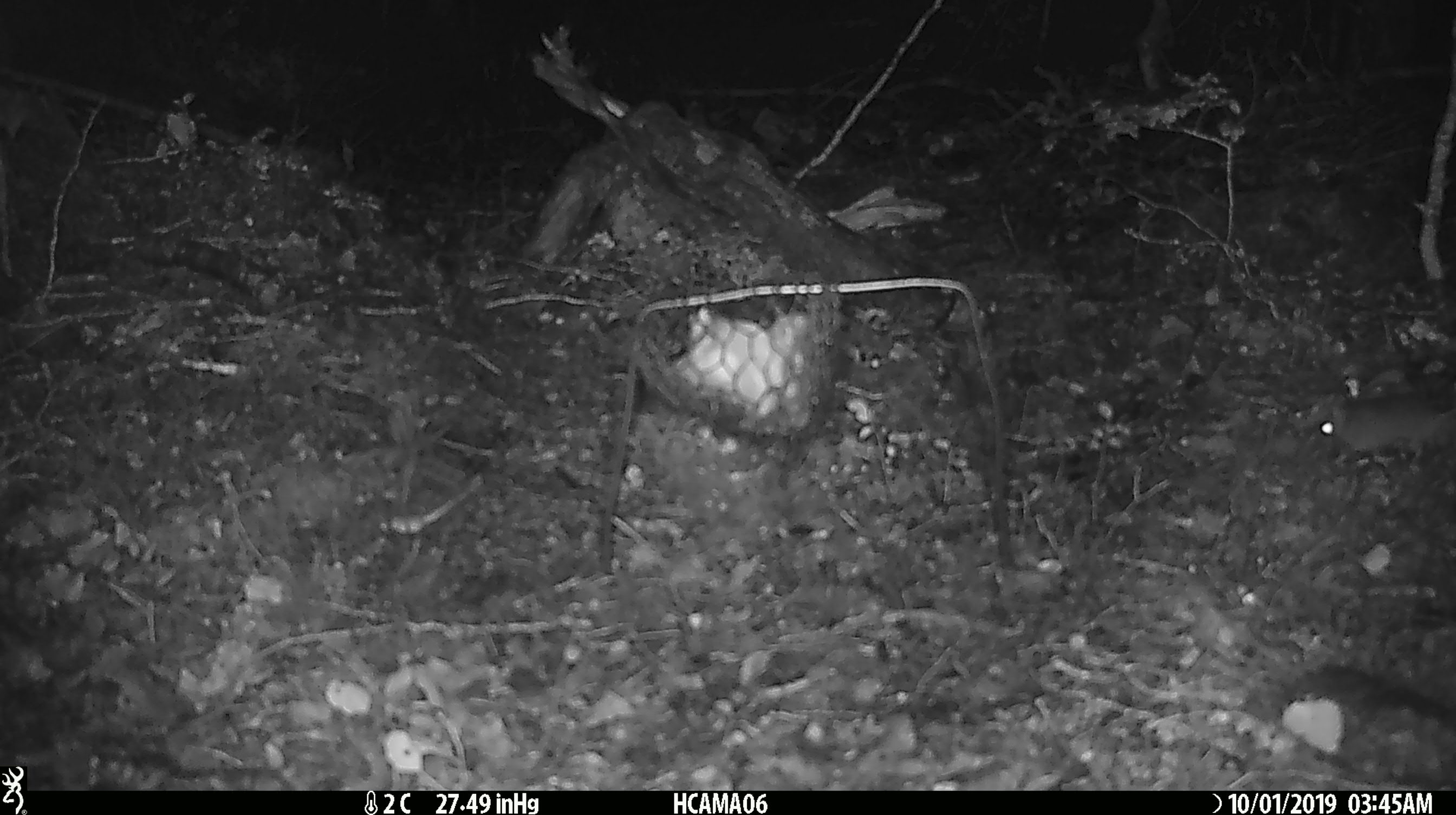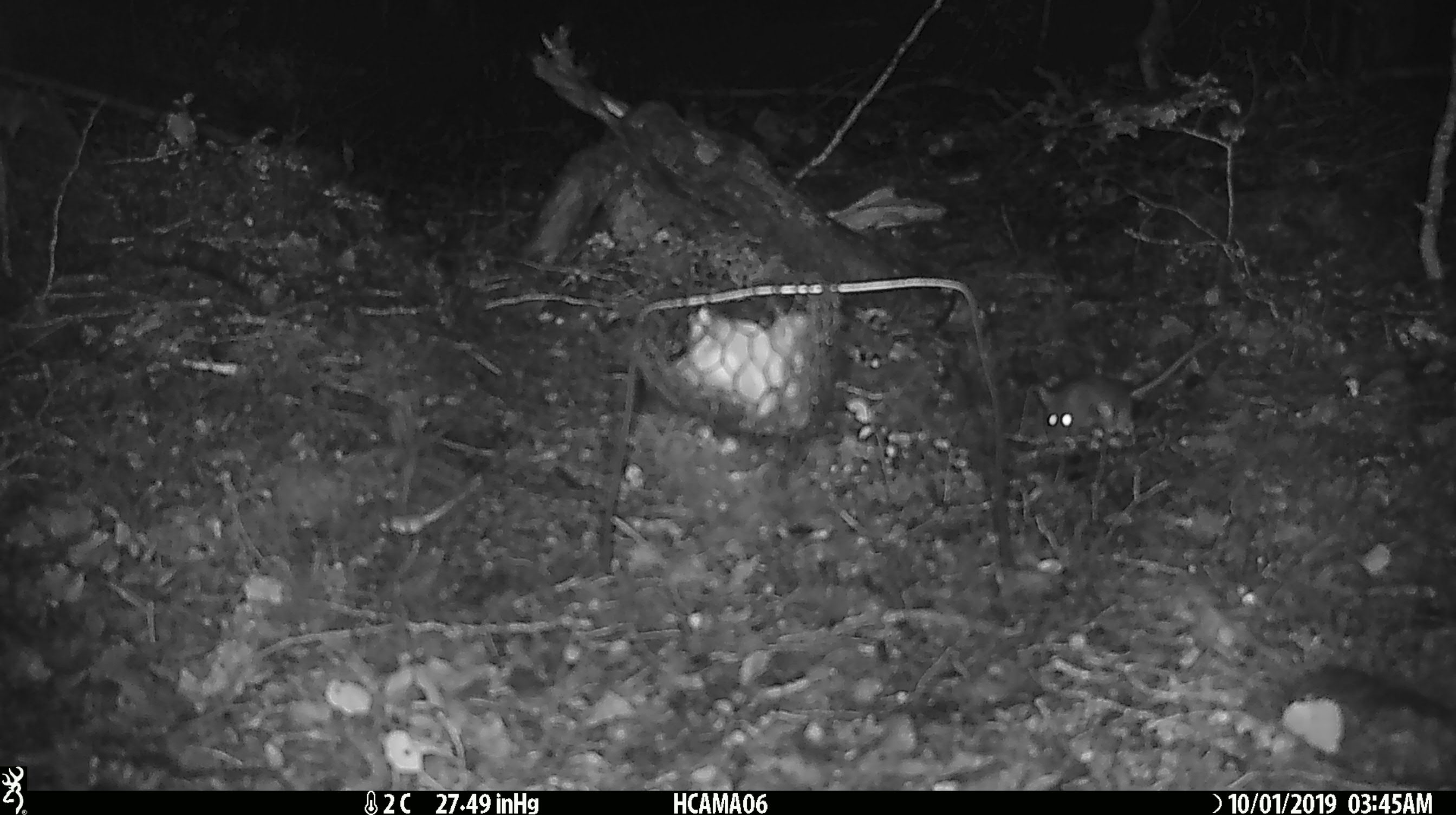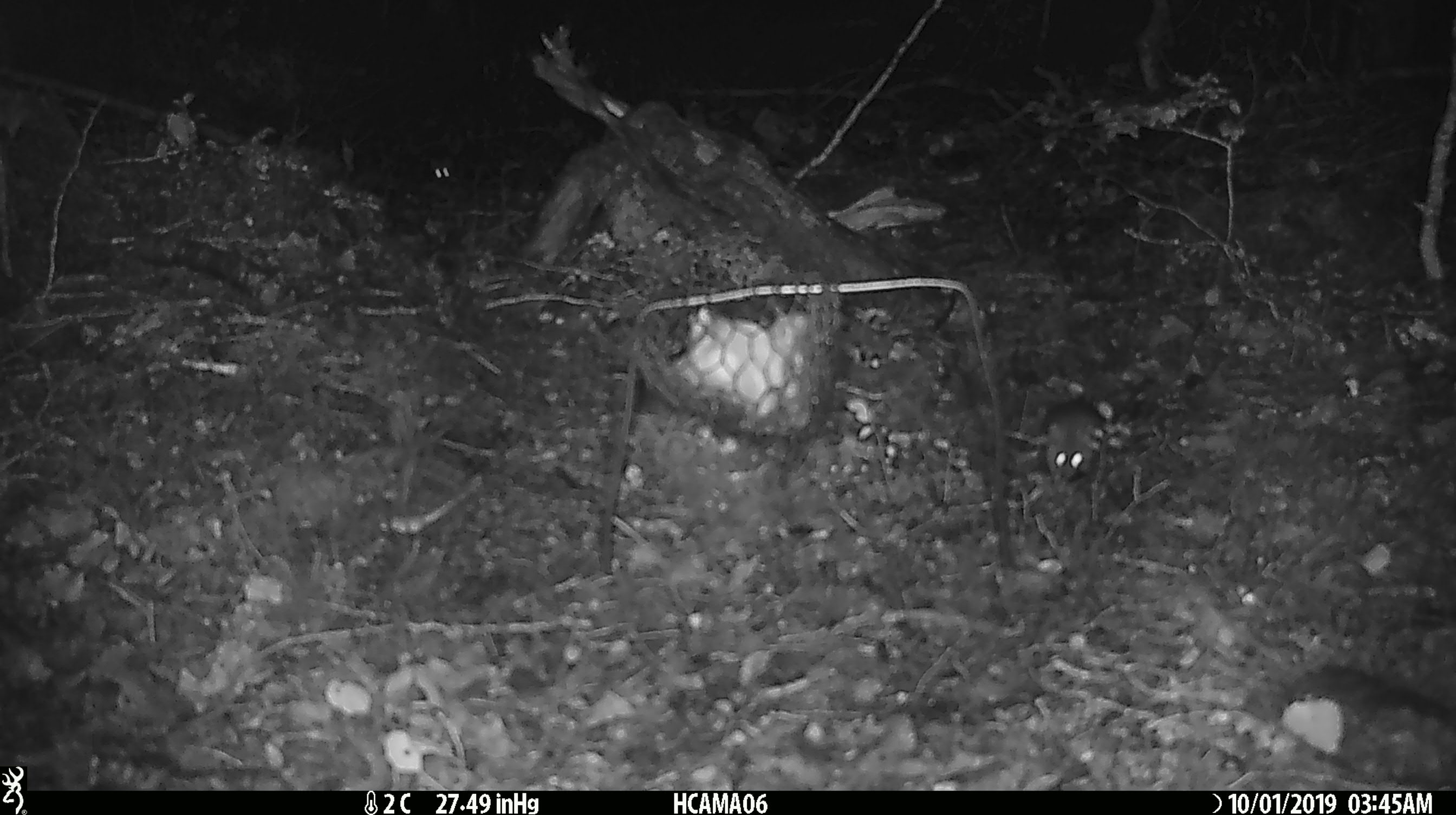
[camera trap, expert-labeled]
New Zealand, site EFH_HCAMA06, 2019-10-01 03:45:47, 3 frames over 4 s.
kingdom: Animalia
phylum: Chordata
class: Mammalia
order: Rodentia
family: Muridae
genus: Mus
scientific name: Mus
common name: mouse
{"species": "mouse (Mus)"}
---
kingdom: Animalia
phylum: Chordata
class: Mammalia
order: Rodentia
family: Muridae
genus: Rattus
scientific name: Rattus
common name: rat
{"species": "rat (Rattus)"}